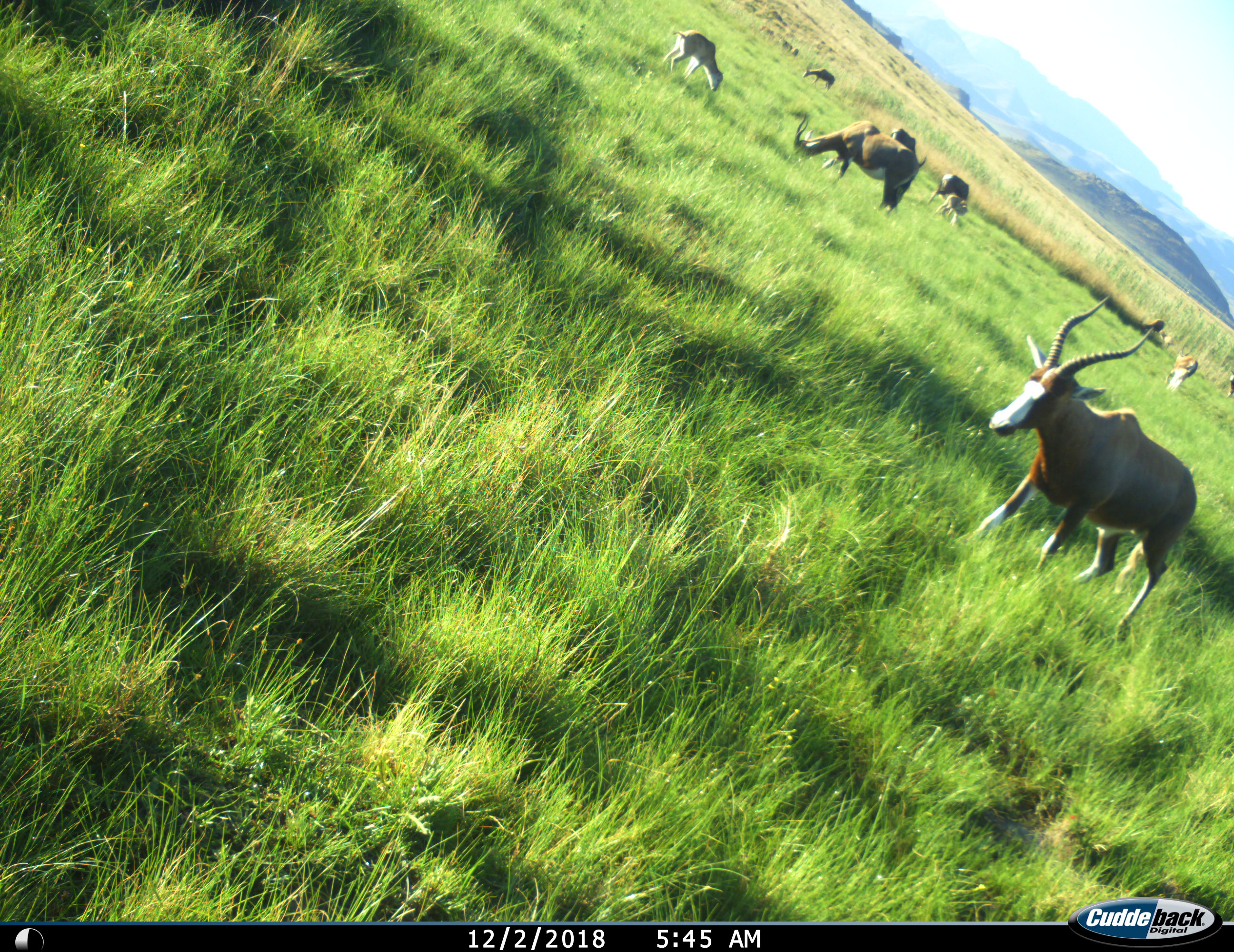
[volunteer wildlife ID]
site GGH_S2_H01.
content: unidentified animal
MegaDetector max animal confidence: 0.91